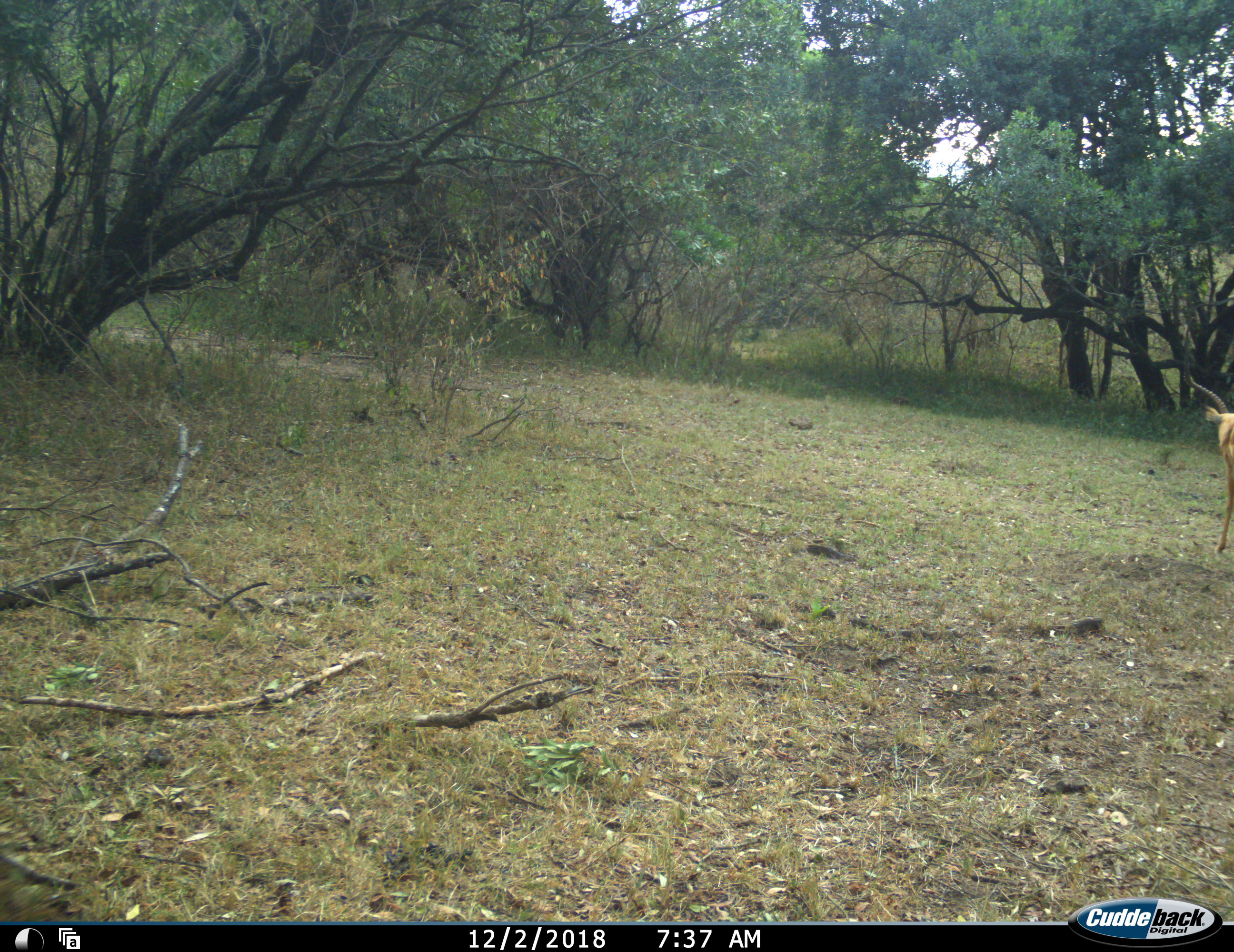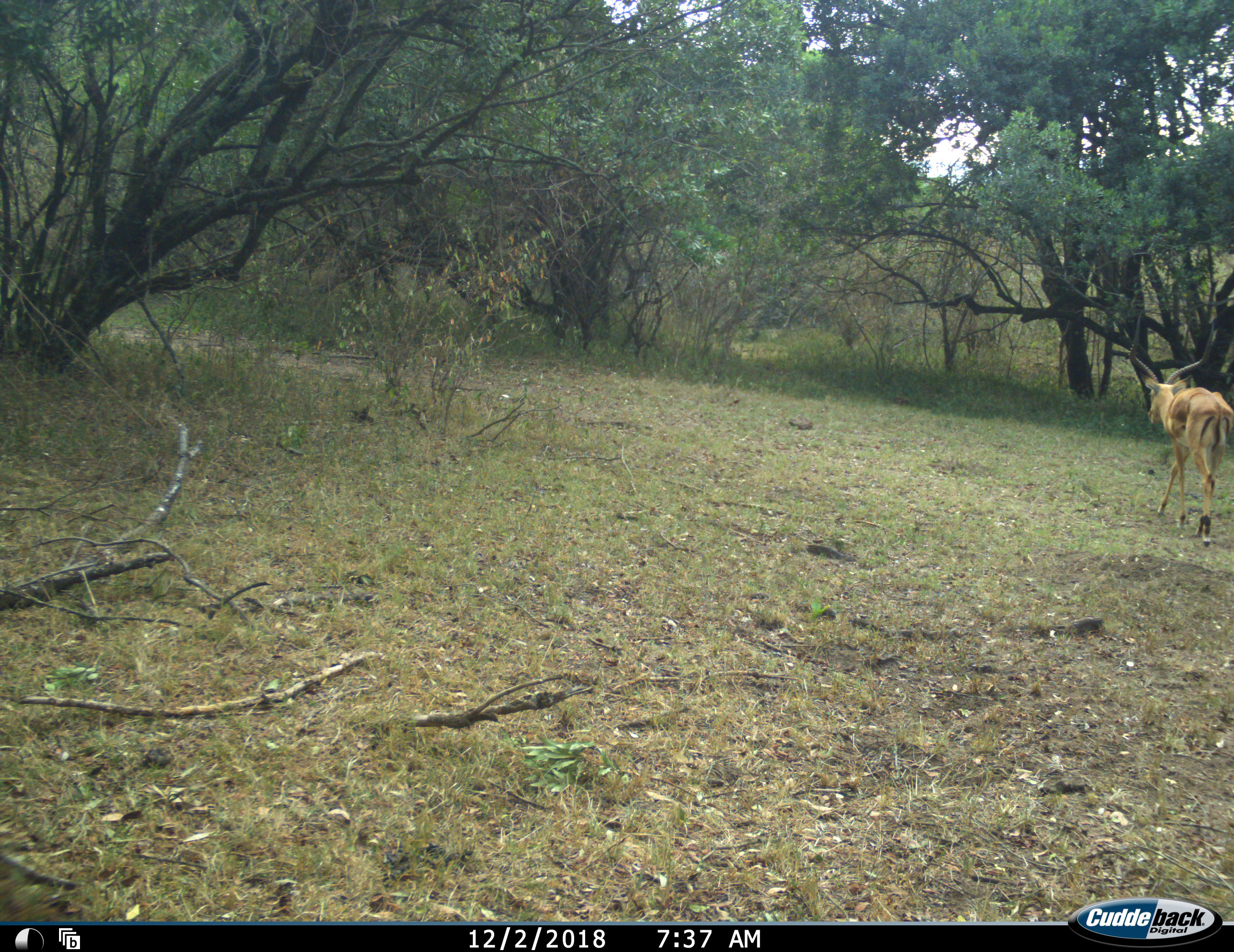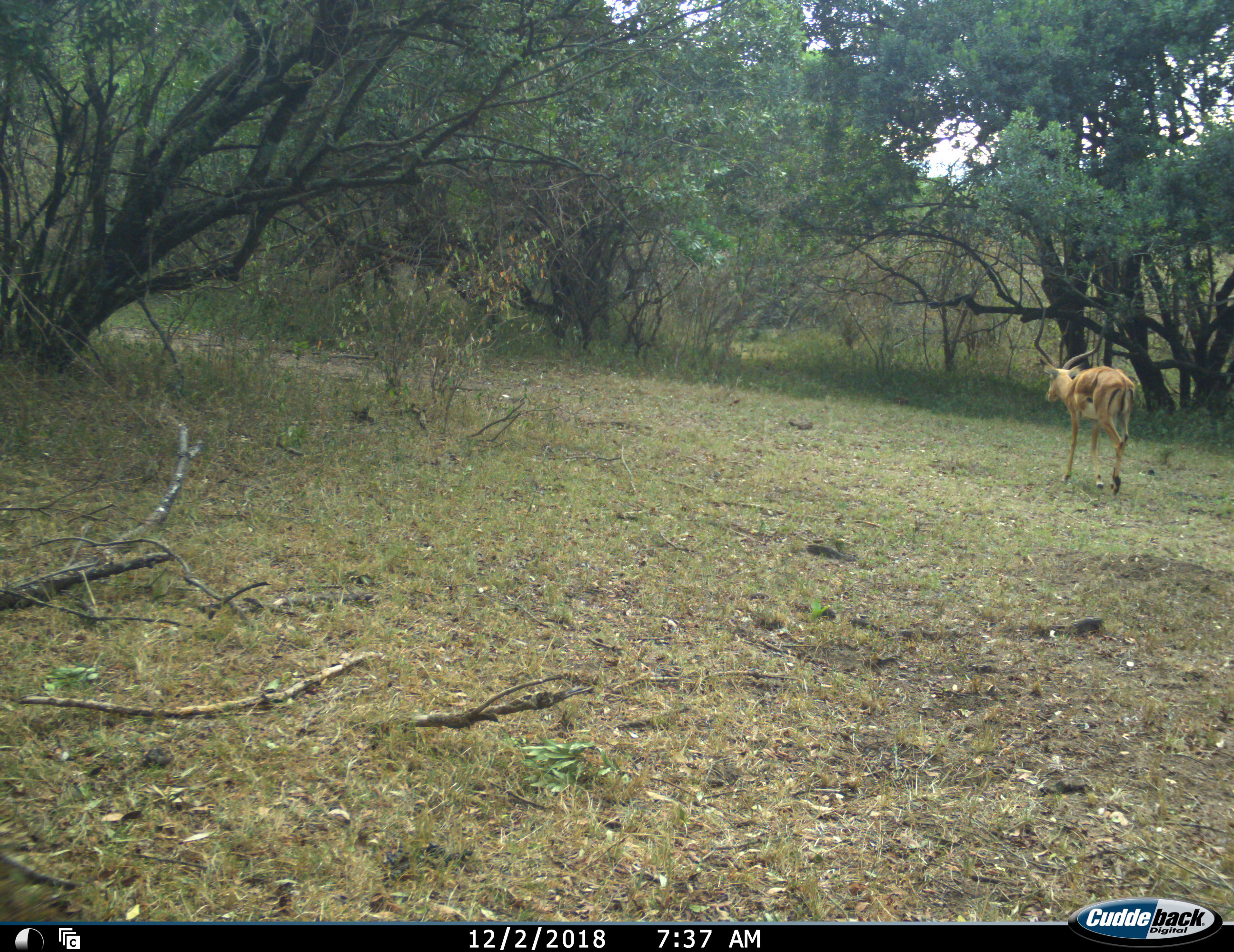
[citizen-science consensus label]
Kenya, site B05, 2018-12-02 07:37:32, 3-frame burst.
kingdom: Animalia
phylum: Chordata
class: Mammalia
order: Artiodactyla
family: Bovidae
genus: Aepyceros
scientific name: Aepyceros melampus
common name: impala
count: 1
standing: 0%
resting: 0%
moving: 100%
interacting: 0%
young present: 0%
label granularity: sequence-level